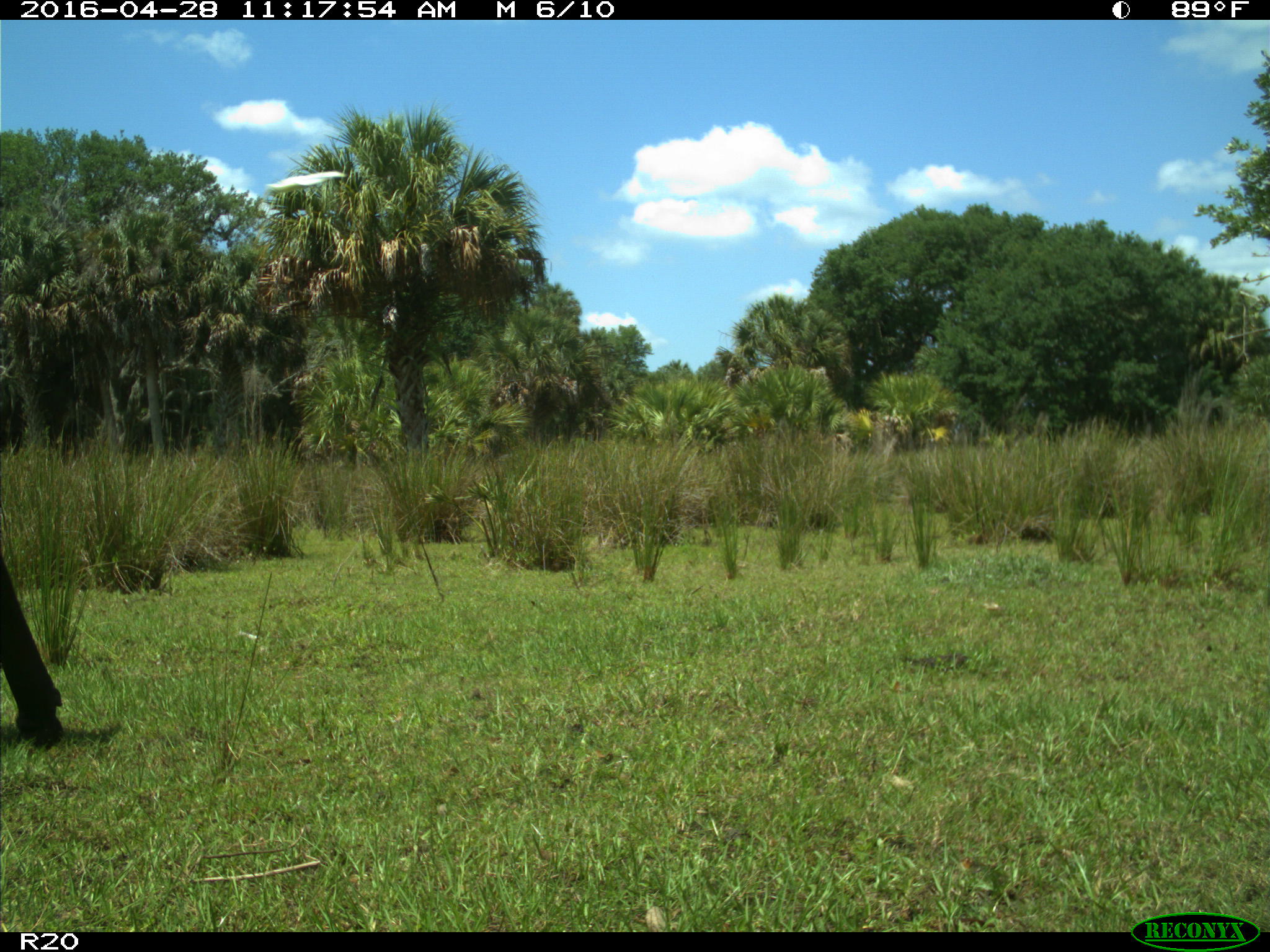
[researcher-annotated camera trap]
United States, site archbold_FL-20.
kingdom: Animalia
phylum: Chordata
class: Mammalia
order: Artiodactyla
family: Bovidae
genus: Bos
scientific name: Bos taurus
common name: domestic cow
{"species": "Bos taurus (domestic cow)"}